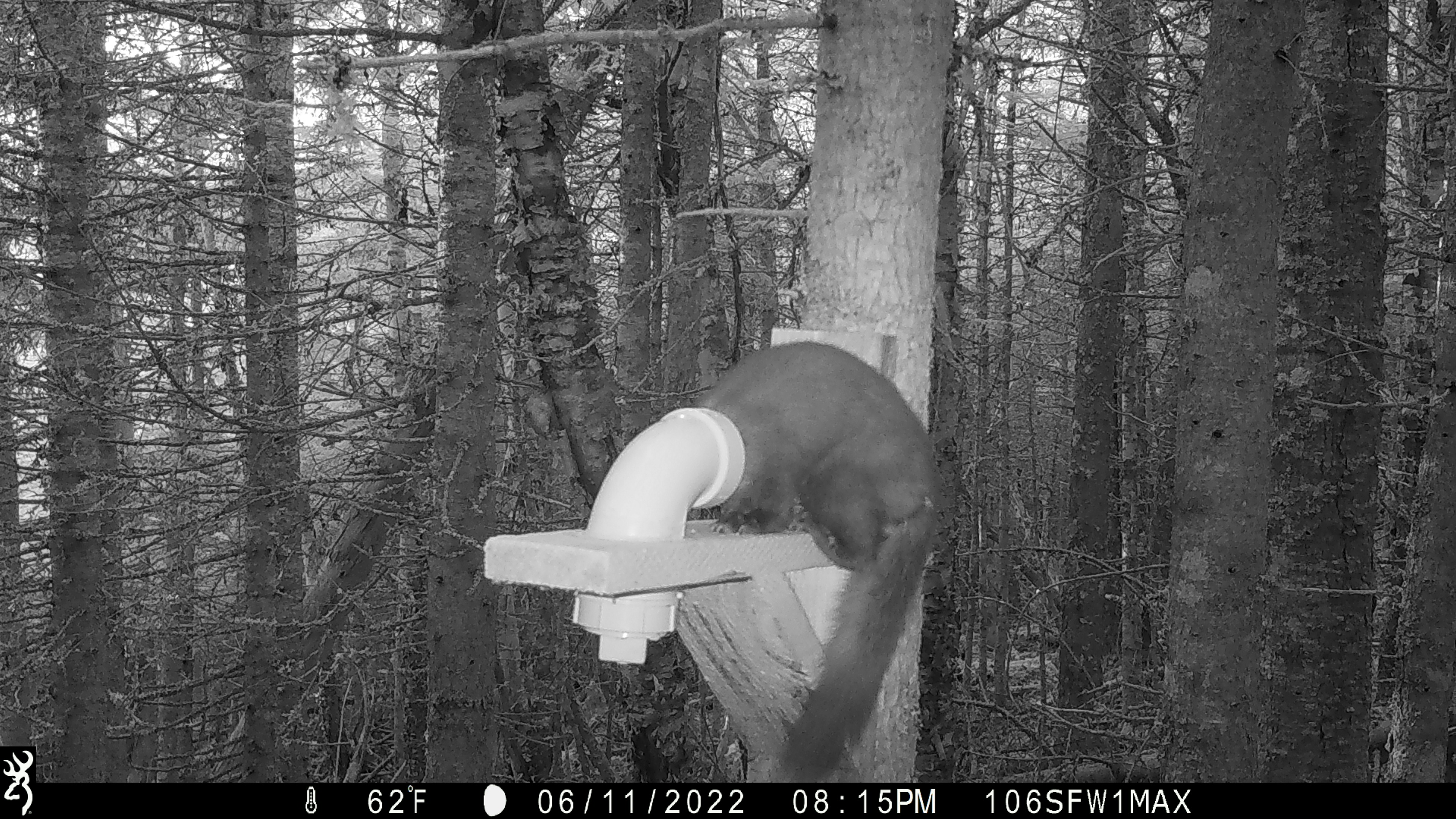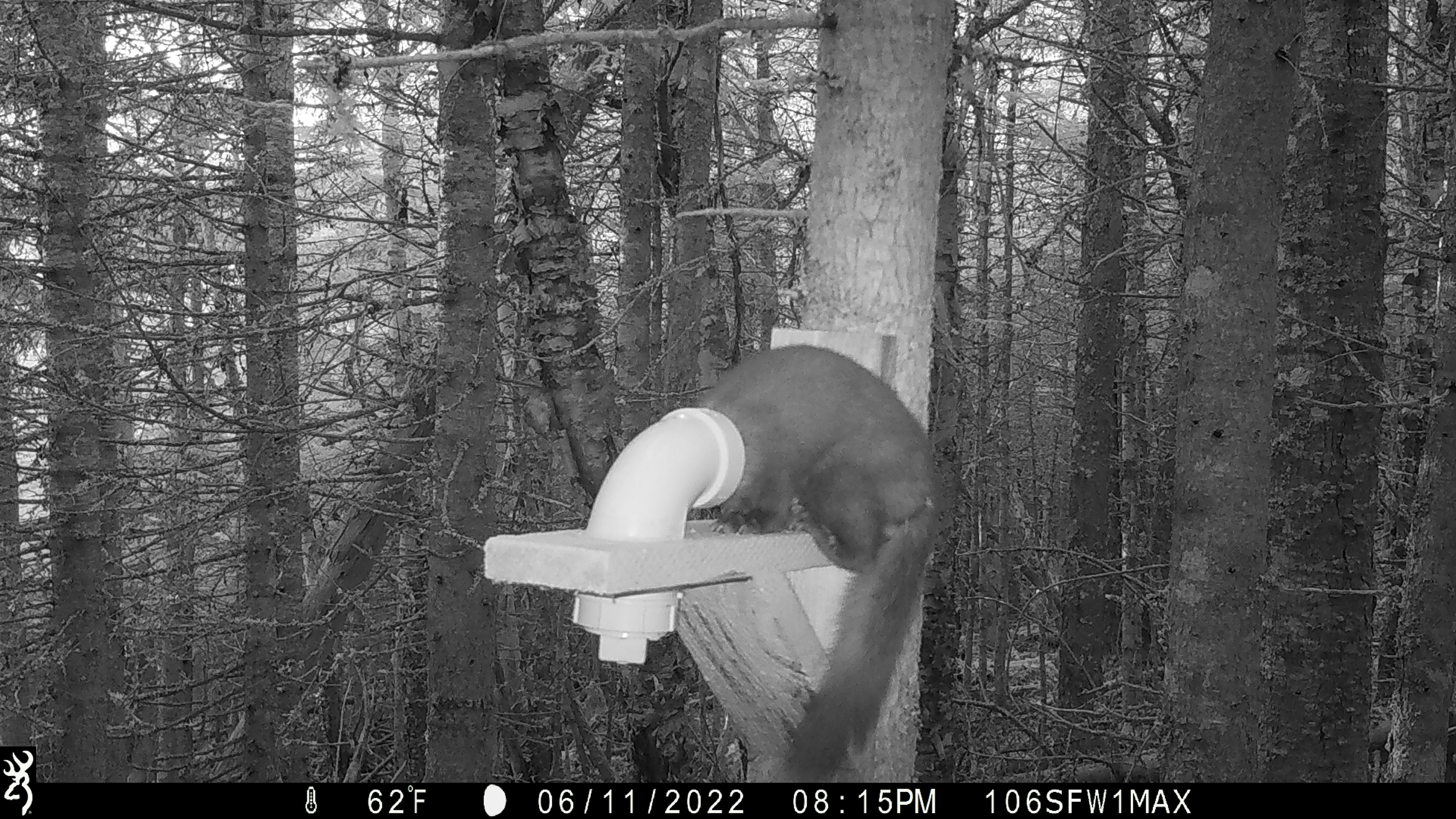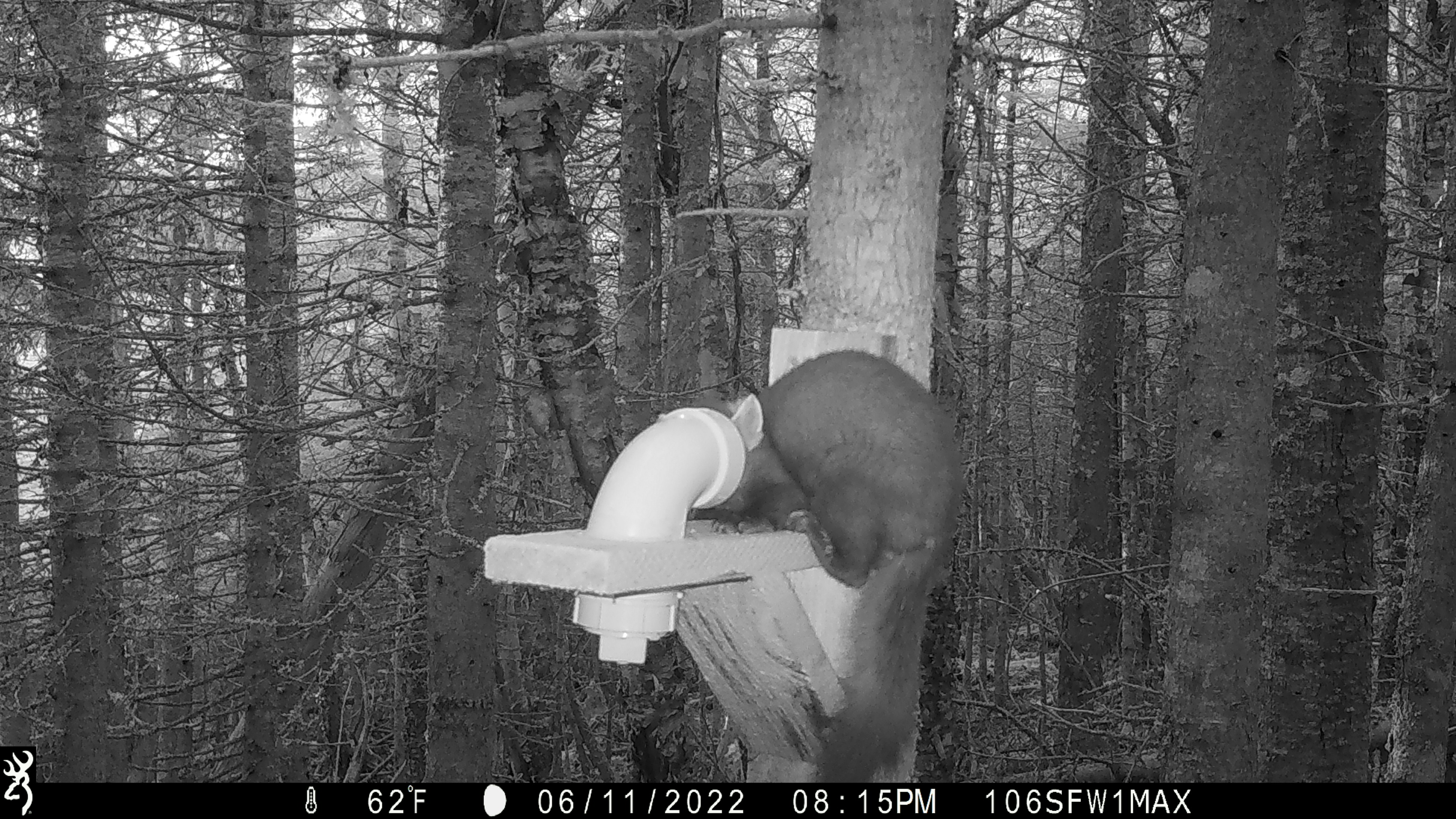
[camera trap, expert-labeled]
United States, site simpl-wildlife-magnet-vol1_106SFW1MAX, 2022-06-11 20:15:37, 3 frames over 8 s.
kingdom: Animalia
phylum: Chordata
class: Mammalia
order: Carnivora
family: Mustelidae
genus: Martes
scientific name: Martes americana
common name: american marten